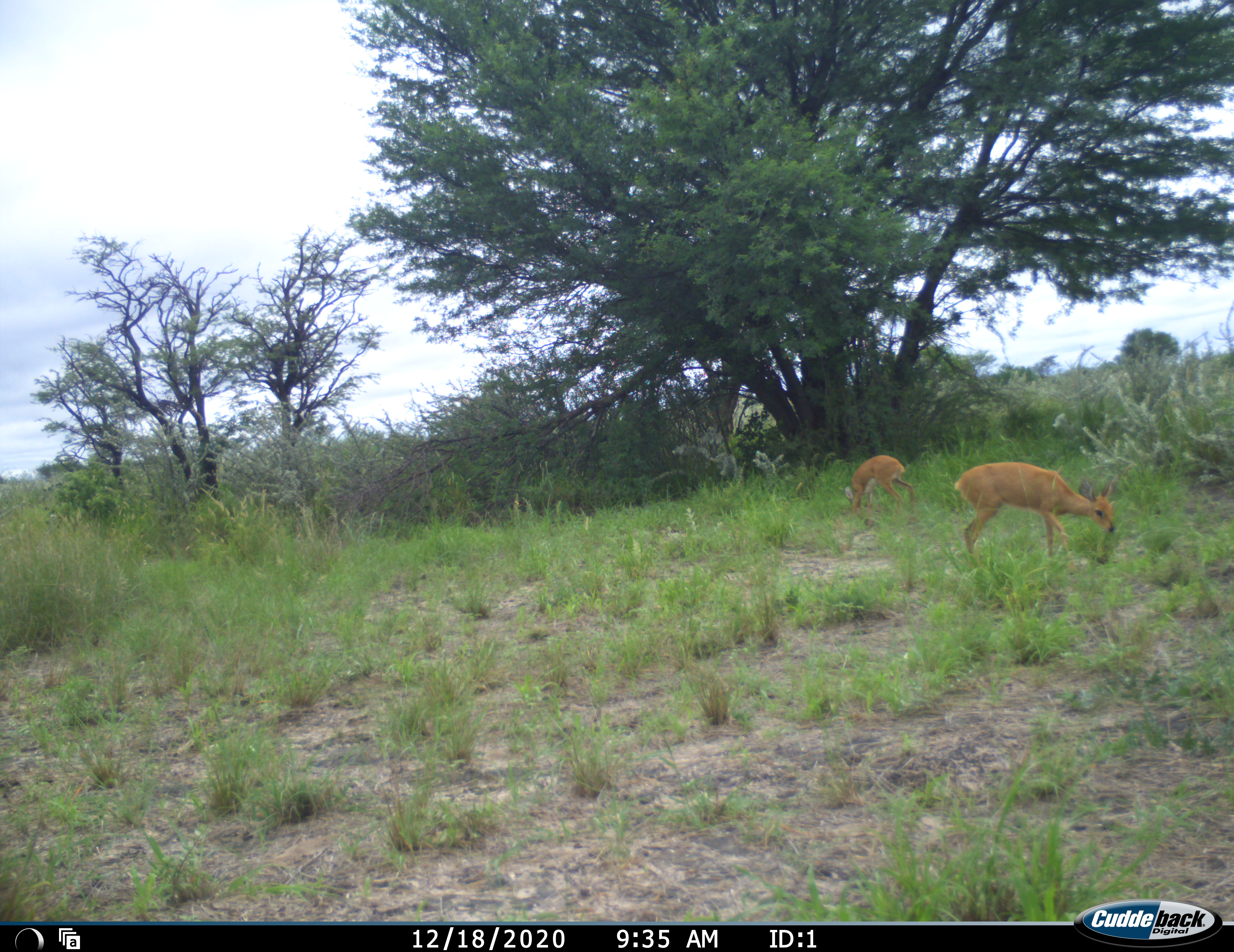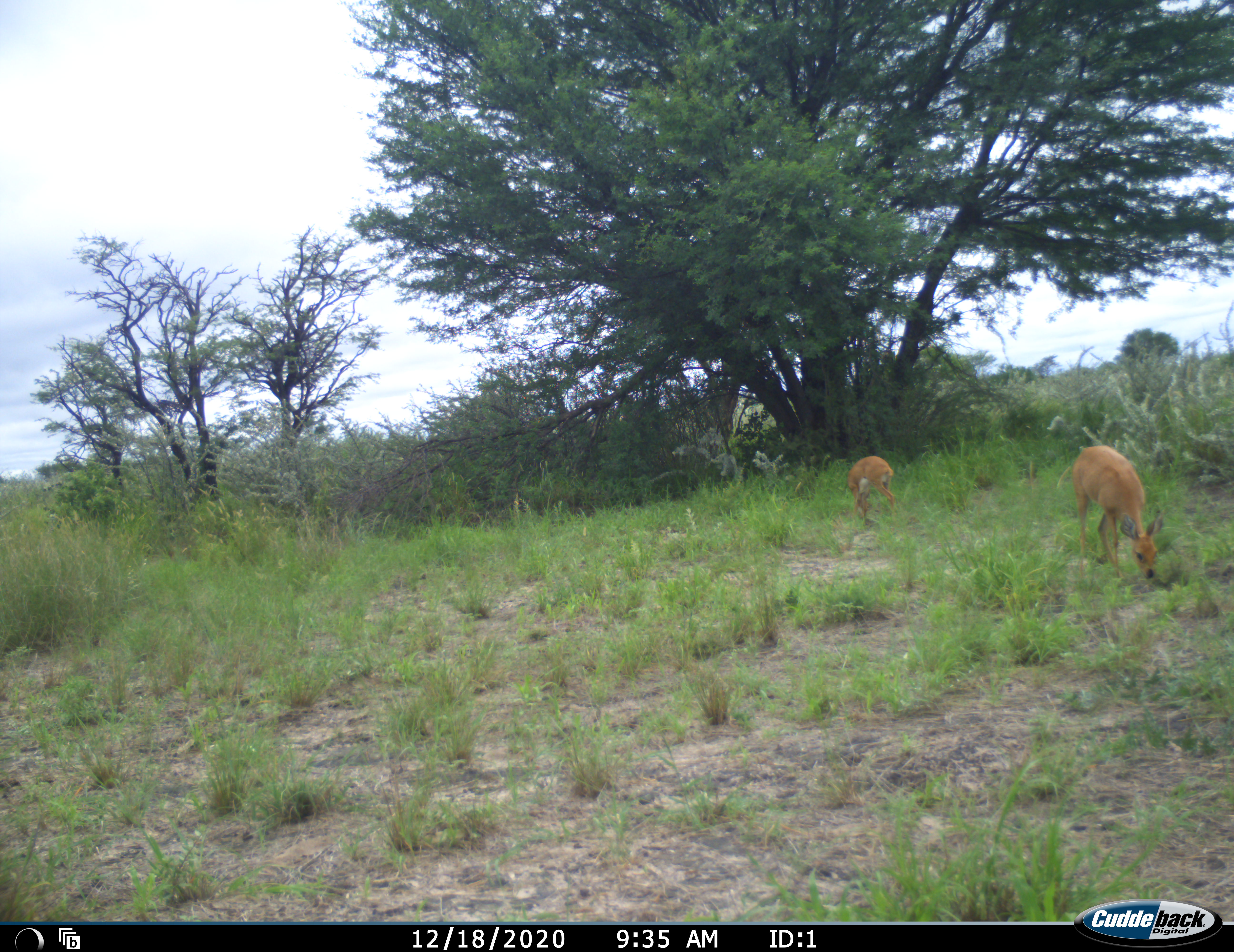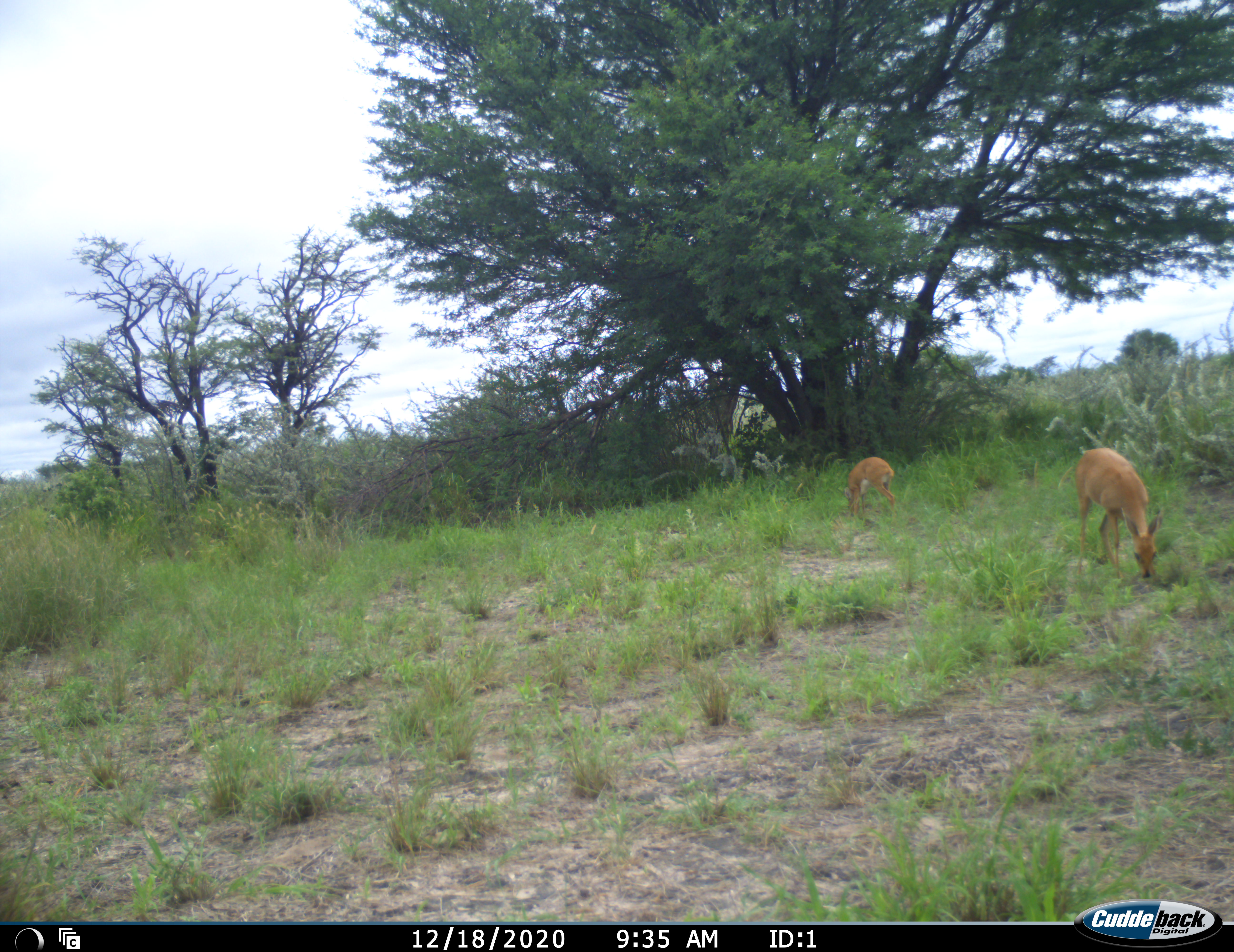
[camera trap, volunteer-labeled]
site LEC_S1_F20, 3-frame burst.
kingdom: Animalia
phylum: Chordata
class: Mammalia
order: Artiodactyla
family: Bovidae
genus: Raphicerus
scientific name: Raphicerus campestris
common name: steenbok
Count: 2.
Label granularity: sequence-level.